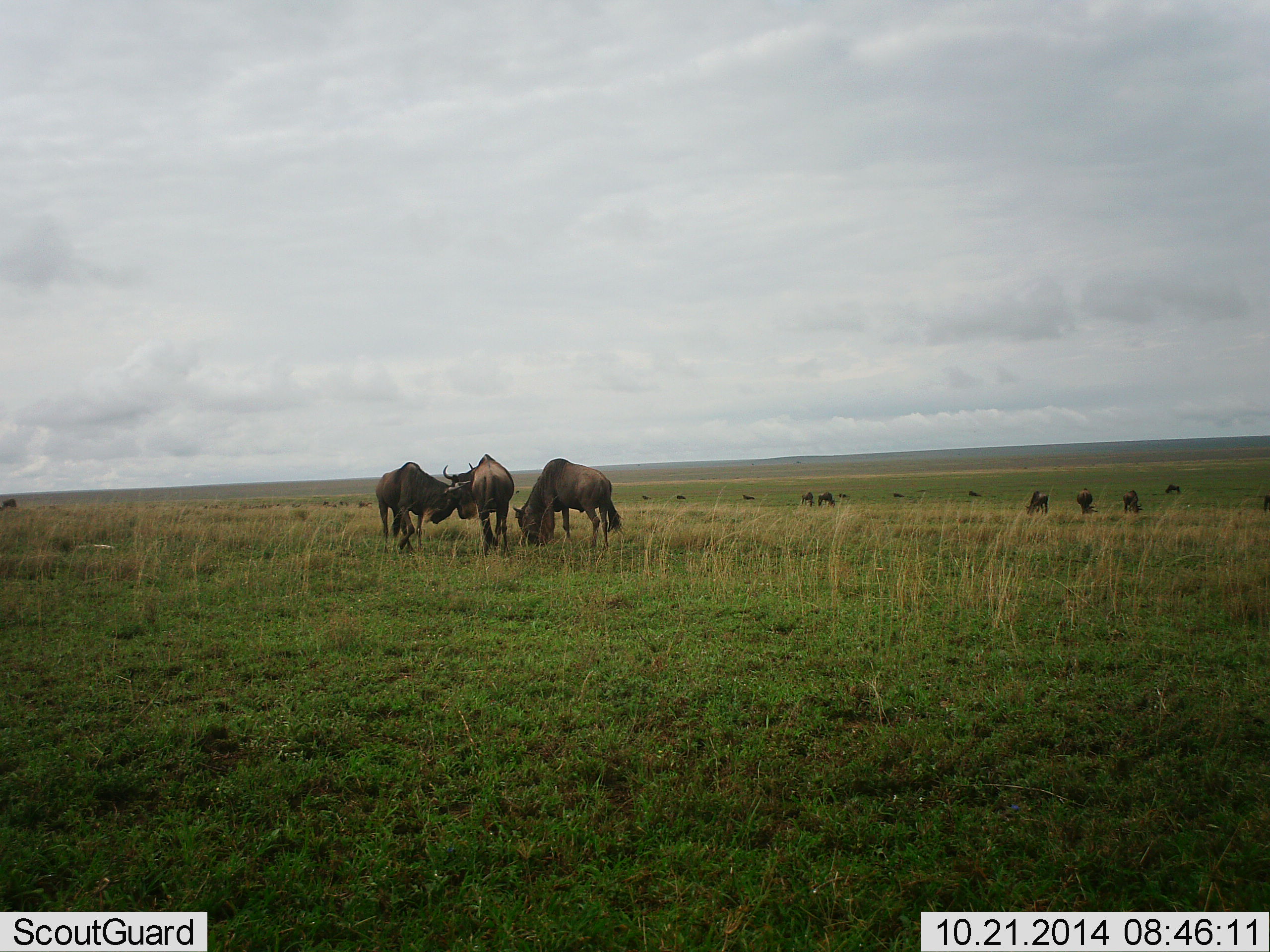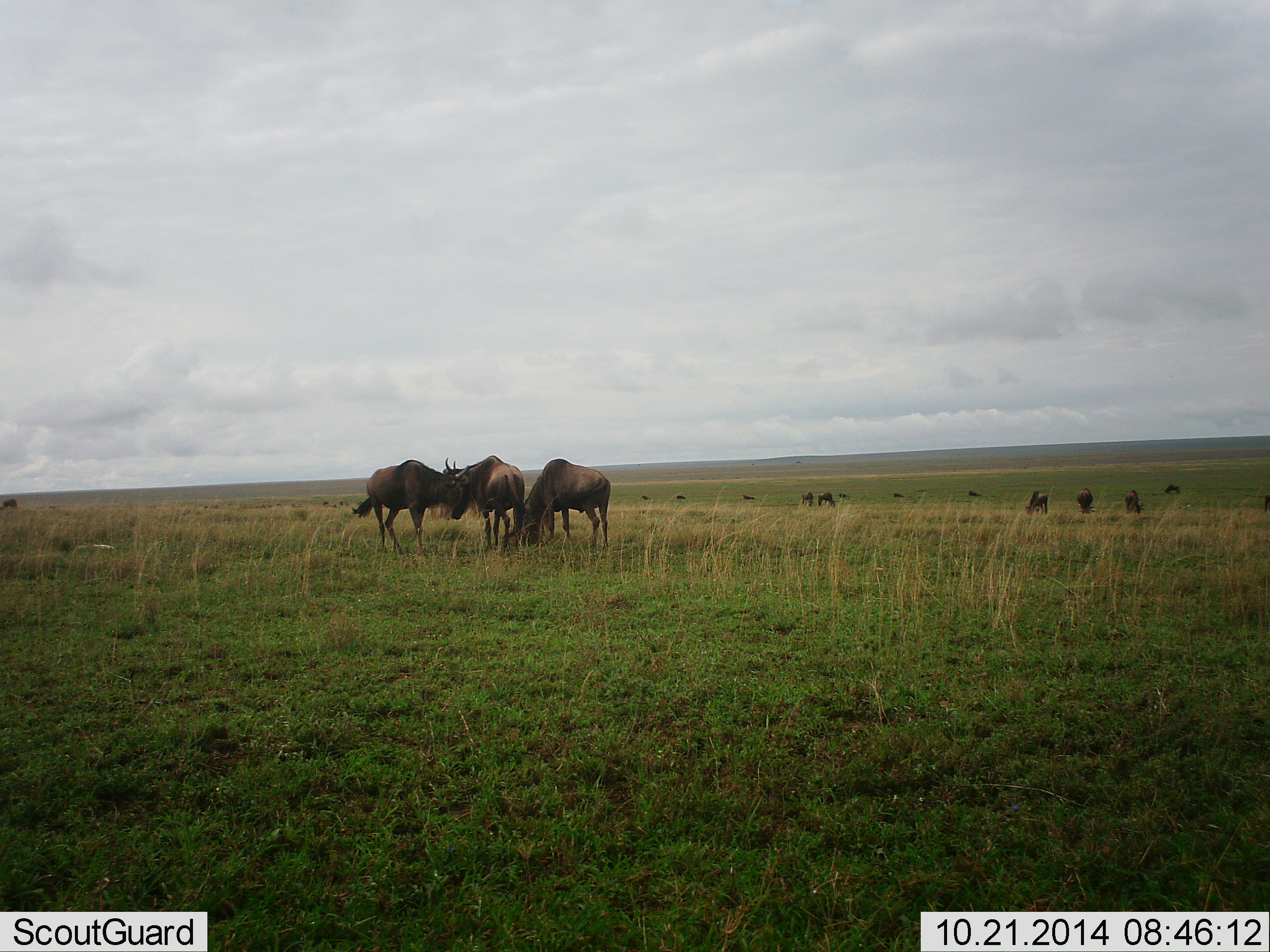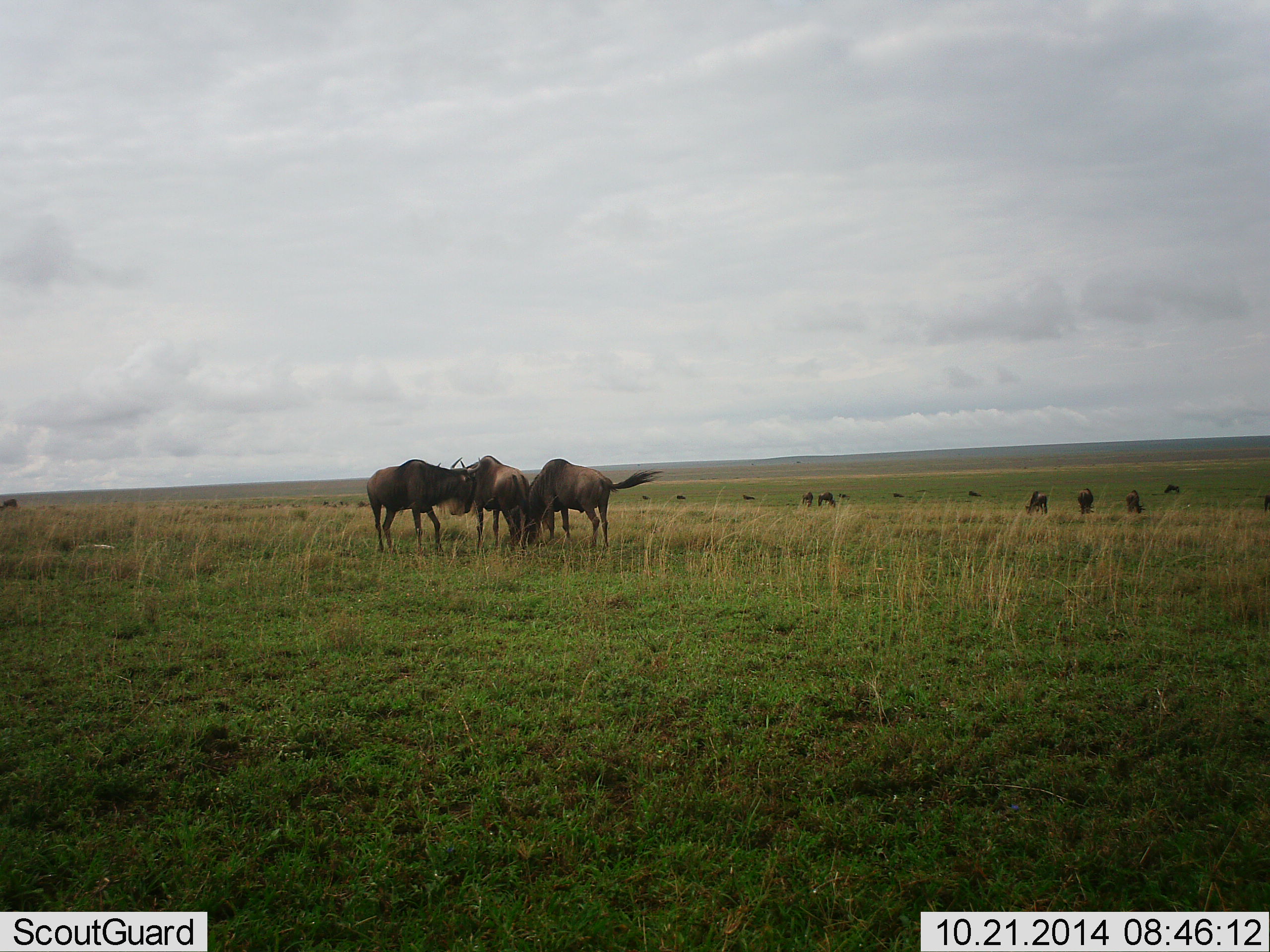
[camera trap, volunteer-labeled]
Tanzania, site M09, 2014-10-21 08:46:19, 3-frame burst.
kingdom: Animalia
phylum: Chordata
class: Mammalia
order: Artiodactyla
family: Bovidae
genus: Connochaetes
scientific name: Connochaetes taurinus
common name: blue wildebeest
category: wildebeest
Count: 11-50.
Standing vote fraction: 60%.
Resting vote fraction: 10%.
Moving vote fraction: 10%.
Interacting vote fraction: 50%.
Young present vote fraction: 0%.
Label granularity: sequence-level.